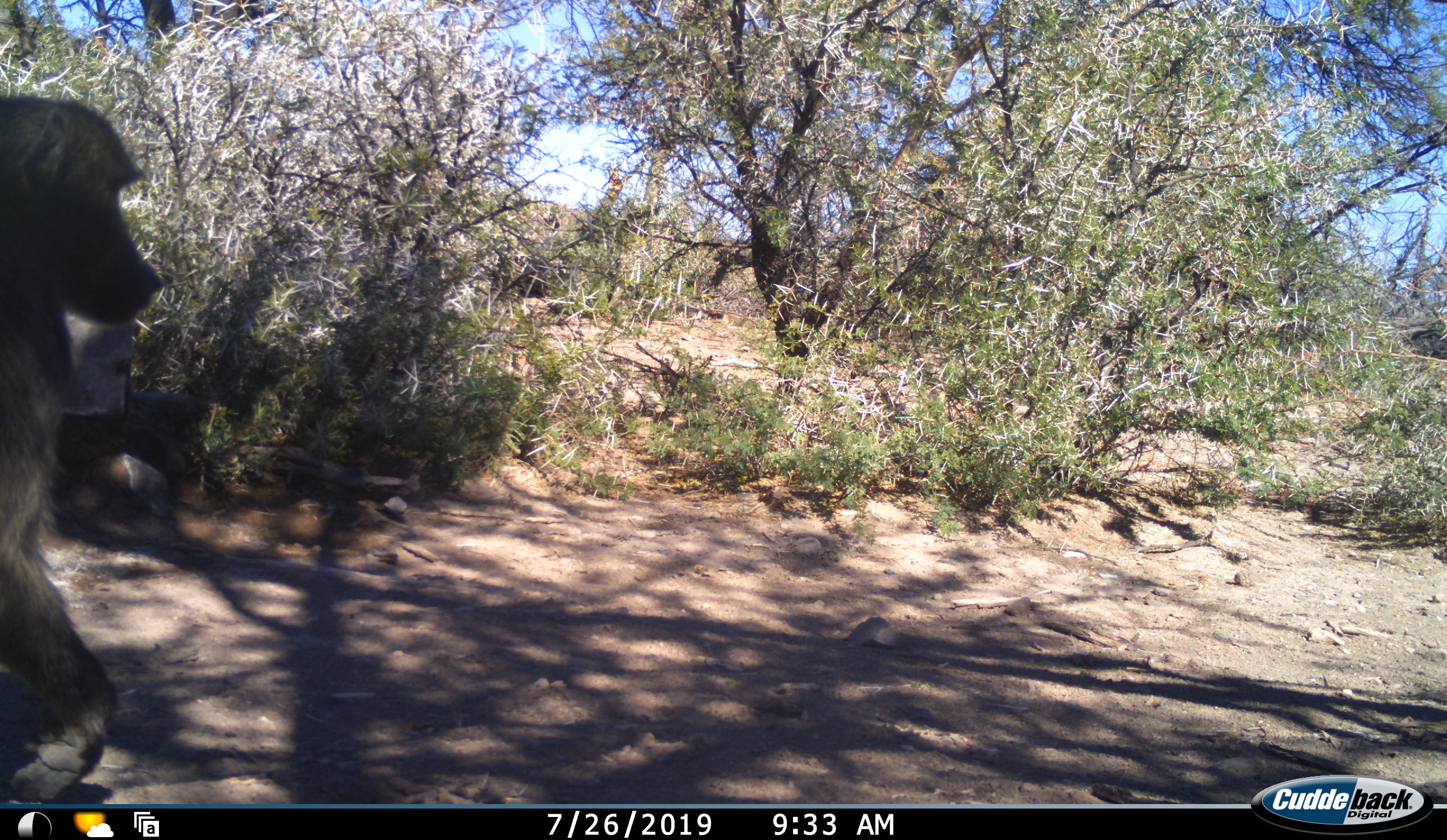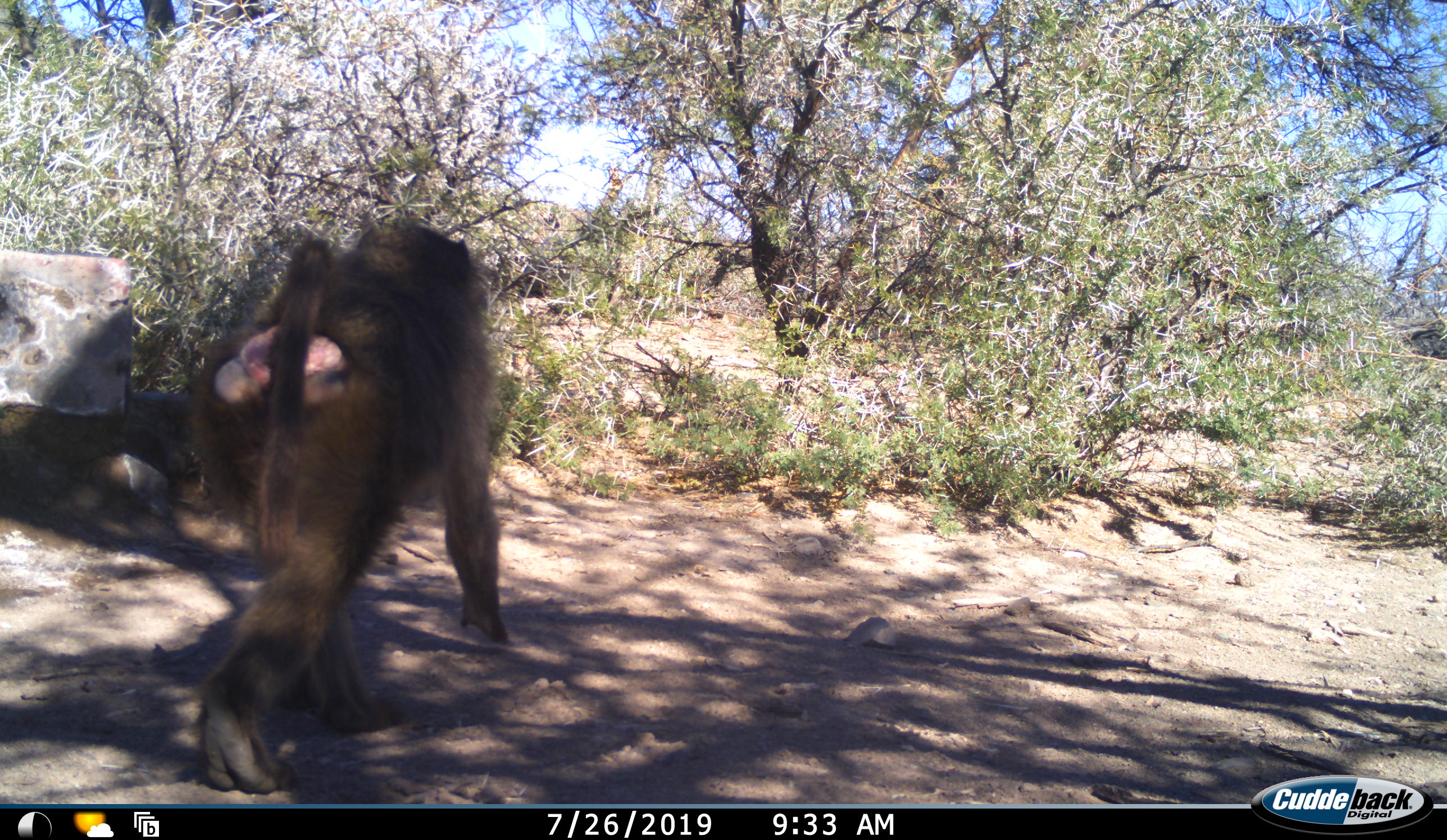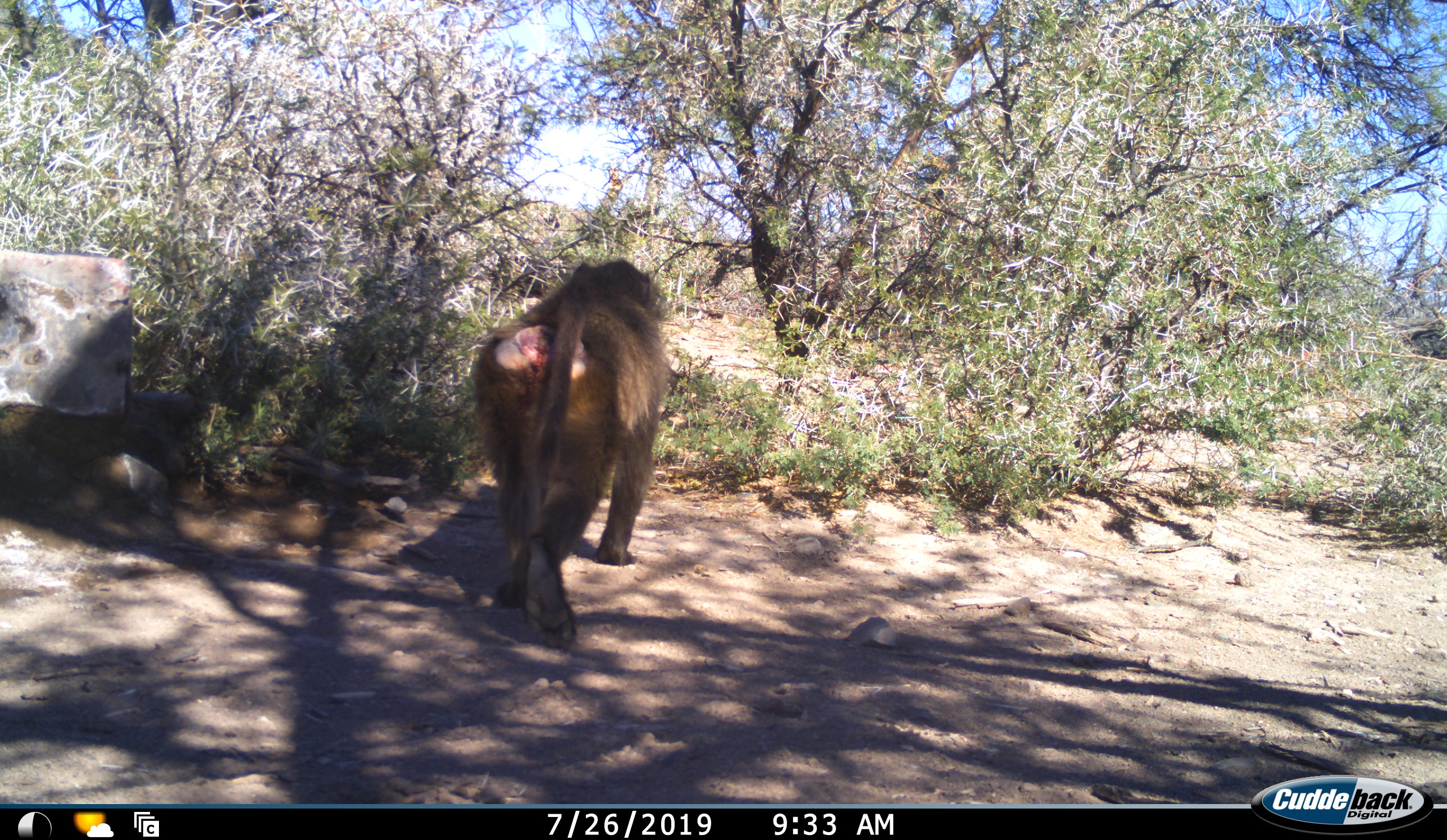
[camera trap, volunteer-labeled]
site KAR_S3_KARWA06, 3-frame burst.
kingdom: Animalia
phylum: Chordata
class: Mammalia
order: Primates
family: Cercopithecidae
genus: Papio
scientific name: Papio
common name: baboon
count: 1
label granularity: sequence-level